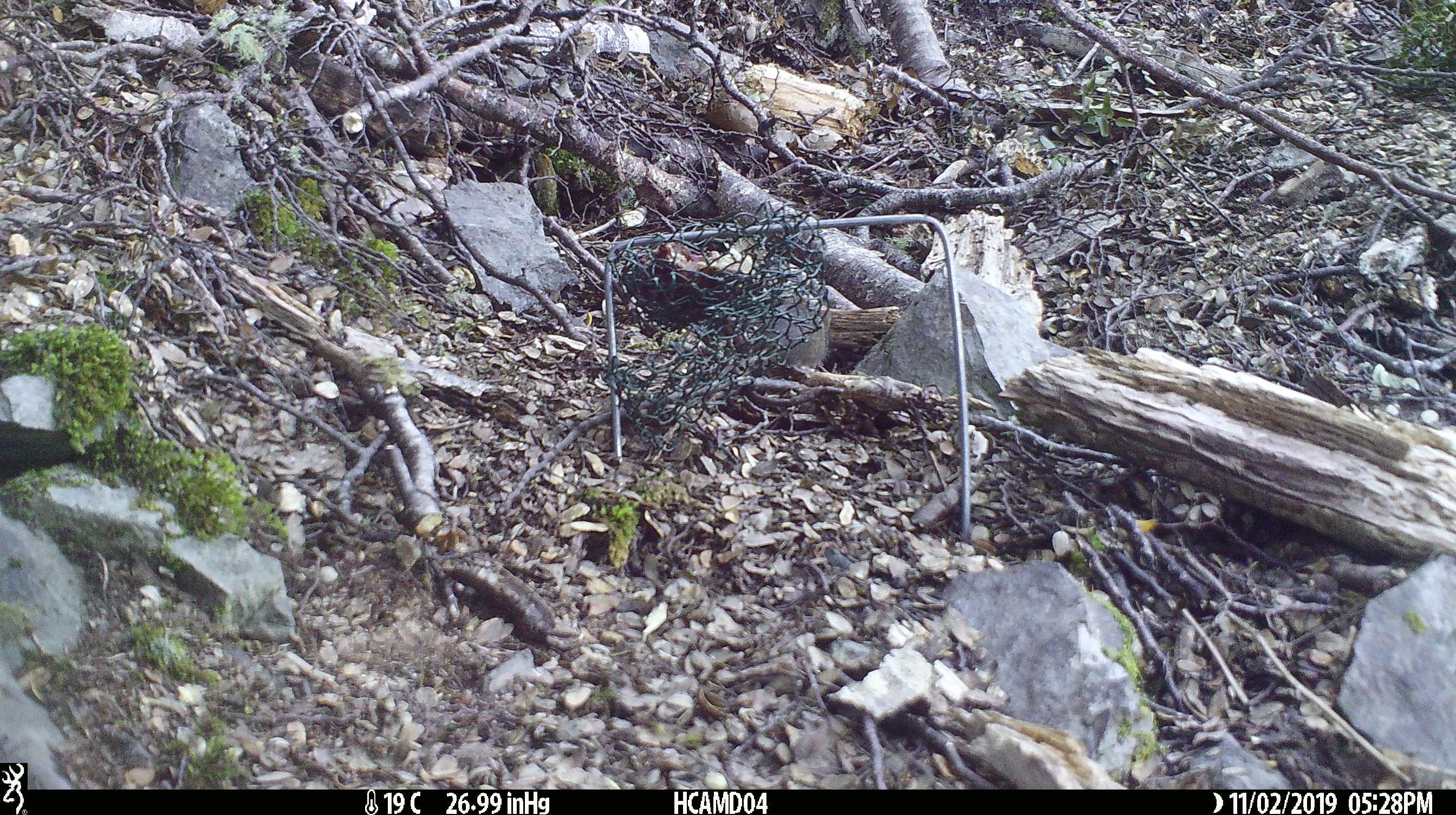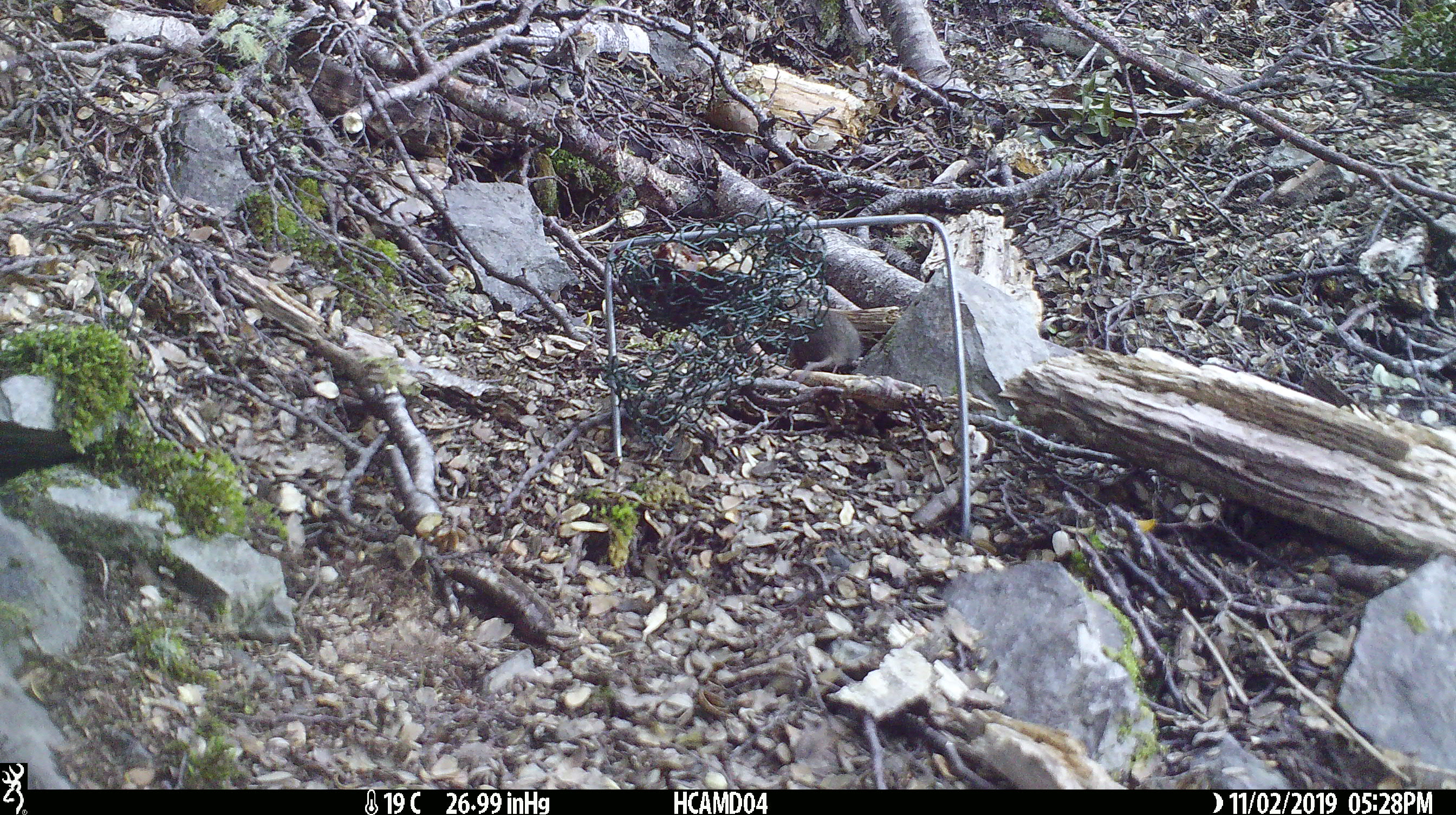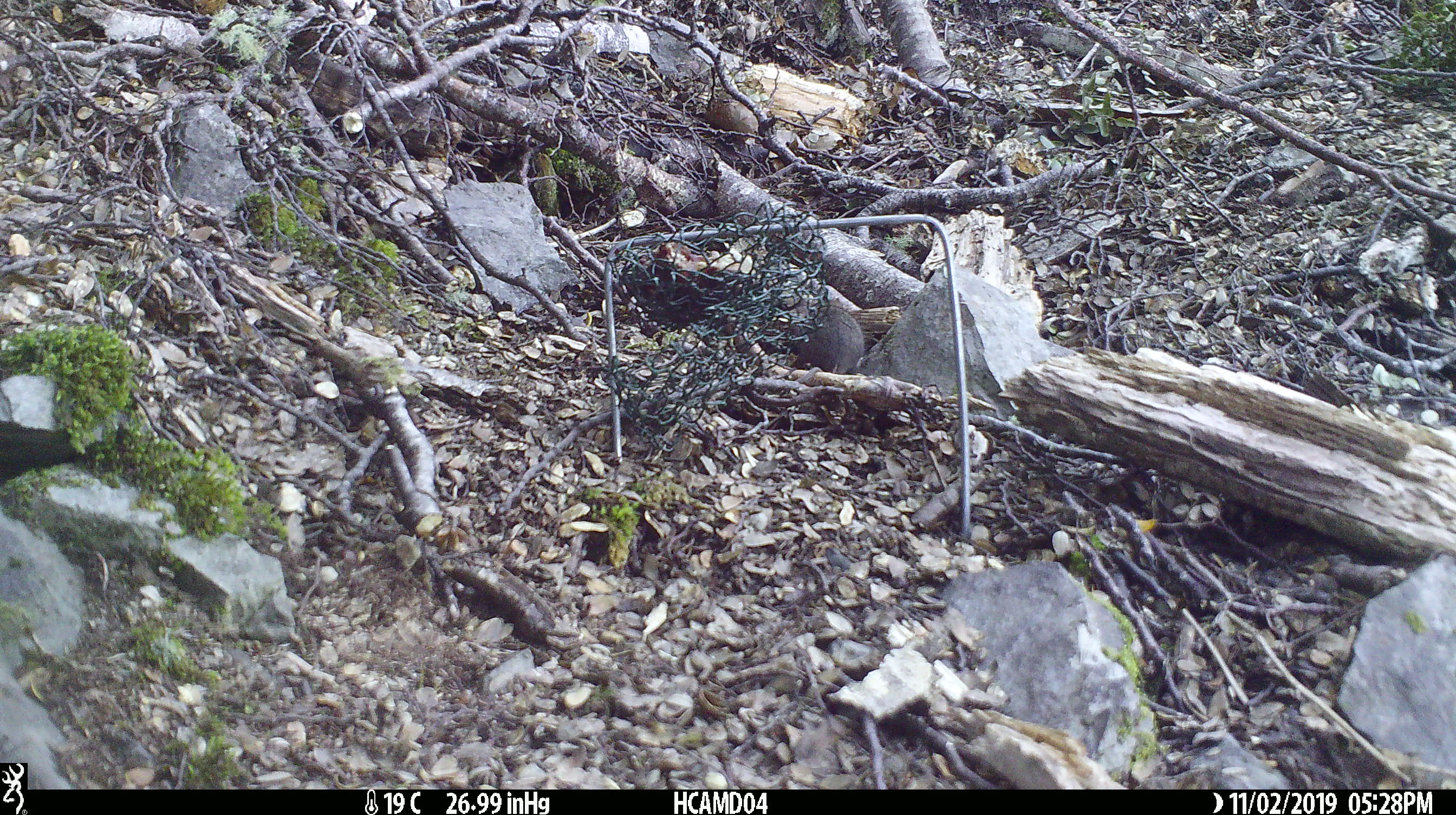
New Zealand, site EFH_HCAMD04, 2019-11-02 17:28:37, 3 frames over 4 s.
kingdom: Animalia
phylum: Chordata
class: Mammalia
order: Rodentia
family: Muridae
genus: Mus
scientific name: Mus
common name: mouse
Mouse (Mus).